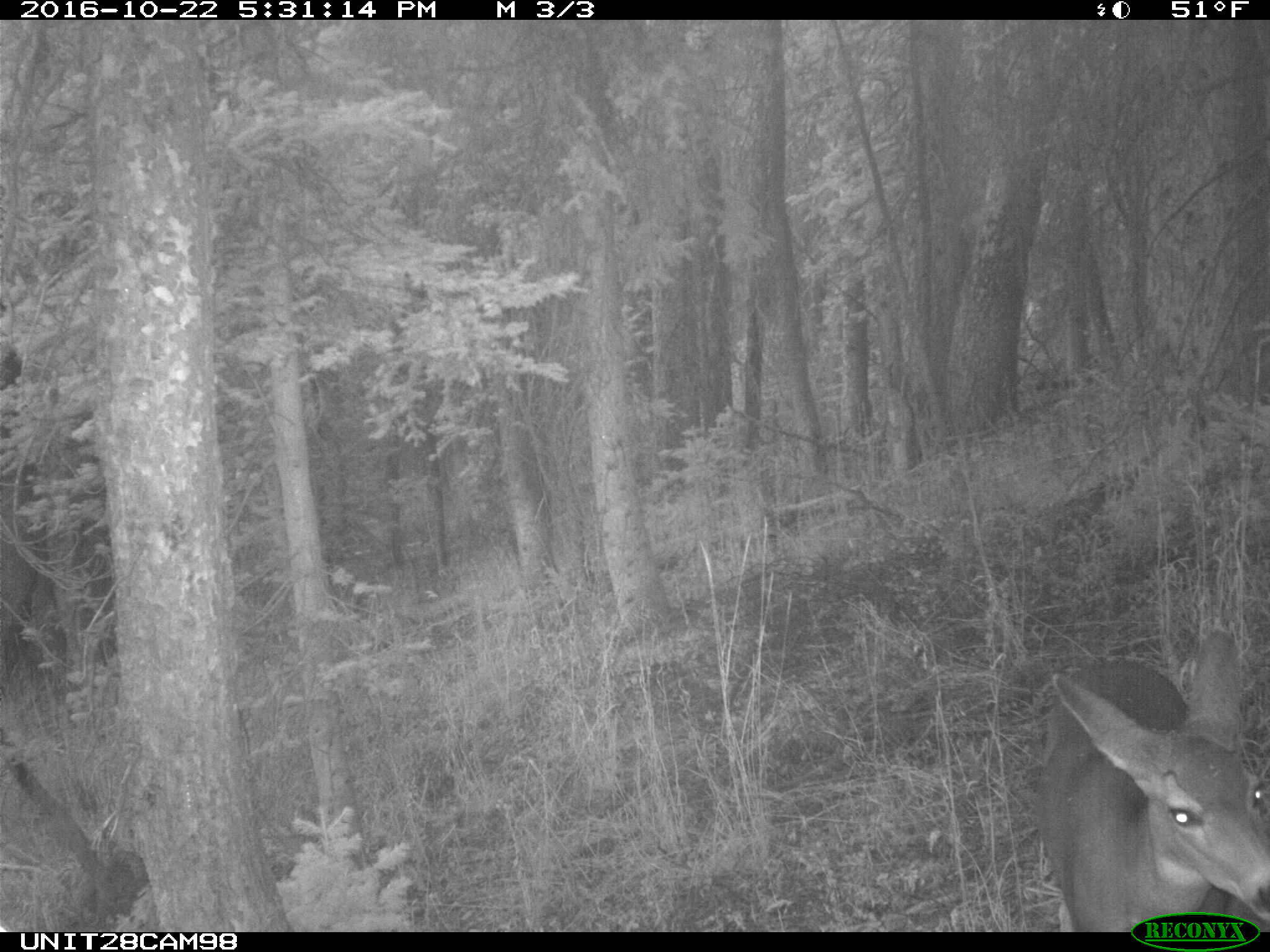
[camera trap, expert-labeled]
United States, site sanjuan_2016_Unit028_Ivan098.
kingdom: Animalia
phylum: Chordata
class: Mammalia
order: Artiodactyla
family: Cervidae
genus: Odocoileus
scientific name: Odocoileus hemionus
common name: mule deer